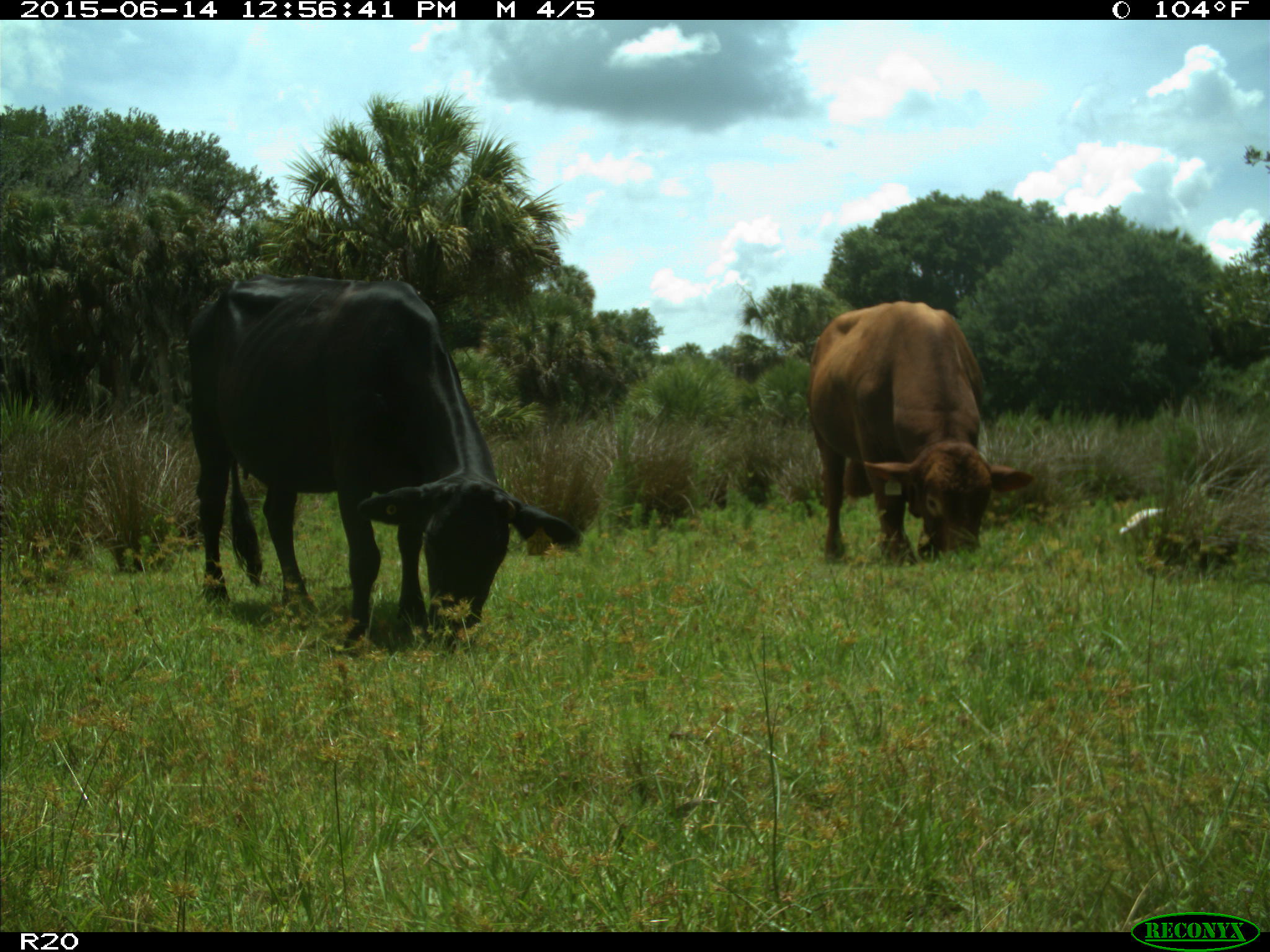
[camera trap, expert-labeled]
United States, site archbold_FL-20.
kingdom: Animalia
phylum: Chordata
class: Mammalia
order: Artiodactyla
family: Bovidae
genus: Bos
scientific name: Bos taurus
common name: domestic cow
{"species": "Bos taurus (domestic cow)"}